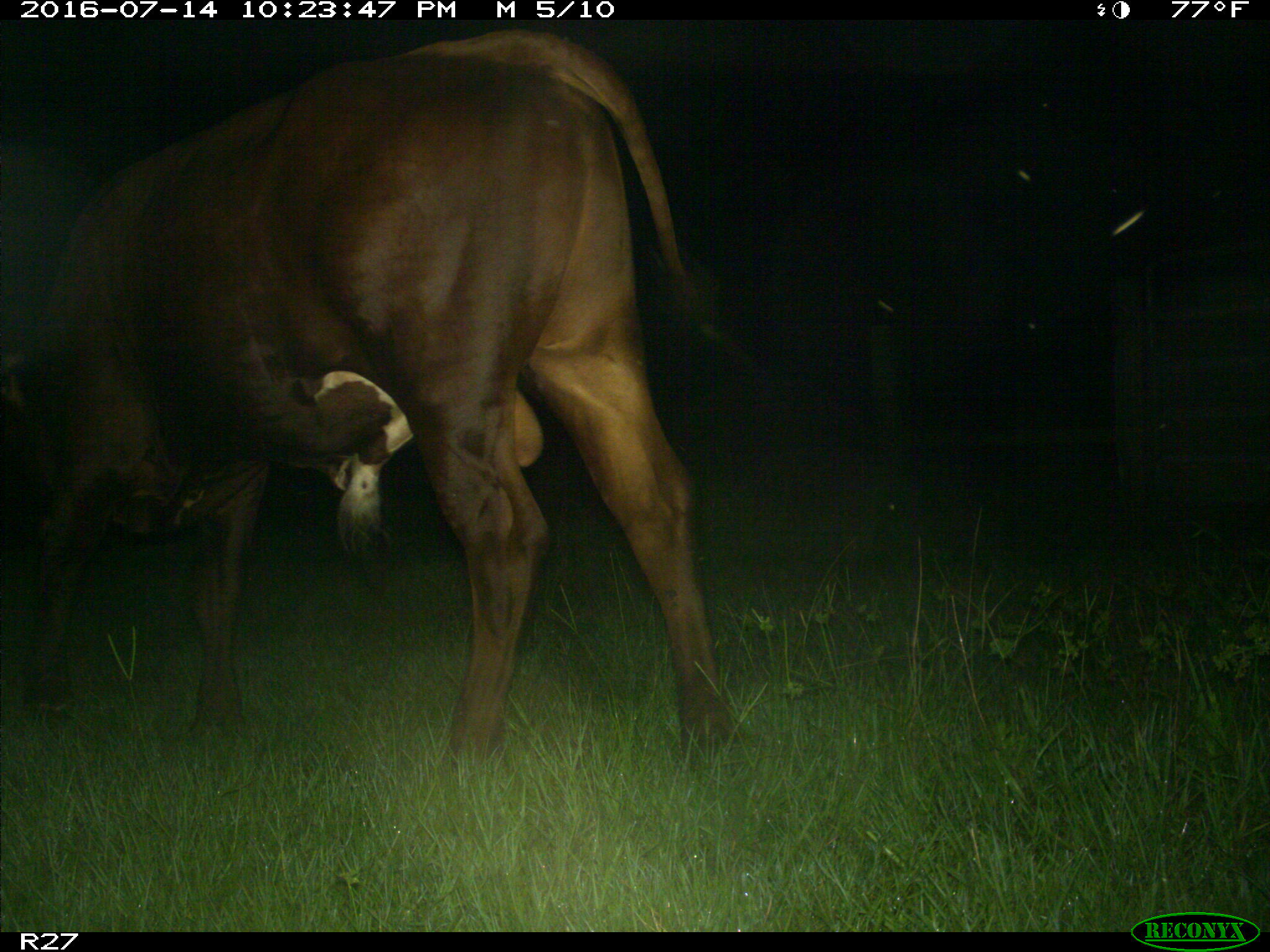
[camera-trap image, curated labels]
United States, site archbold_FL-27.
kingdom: Animalia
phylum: Chordata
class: Mammalia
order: Artiodactyla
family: Bovidae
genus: Bos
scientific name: Bos taurus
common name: domestic cow